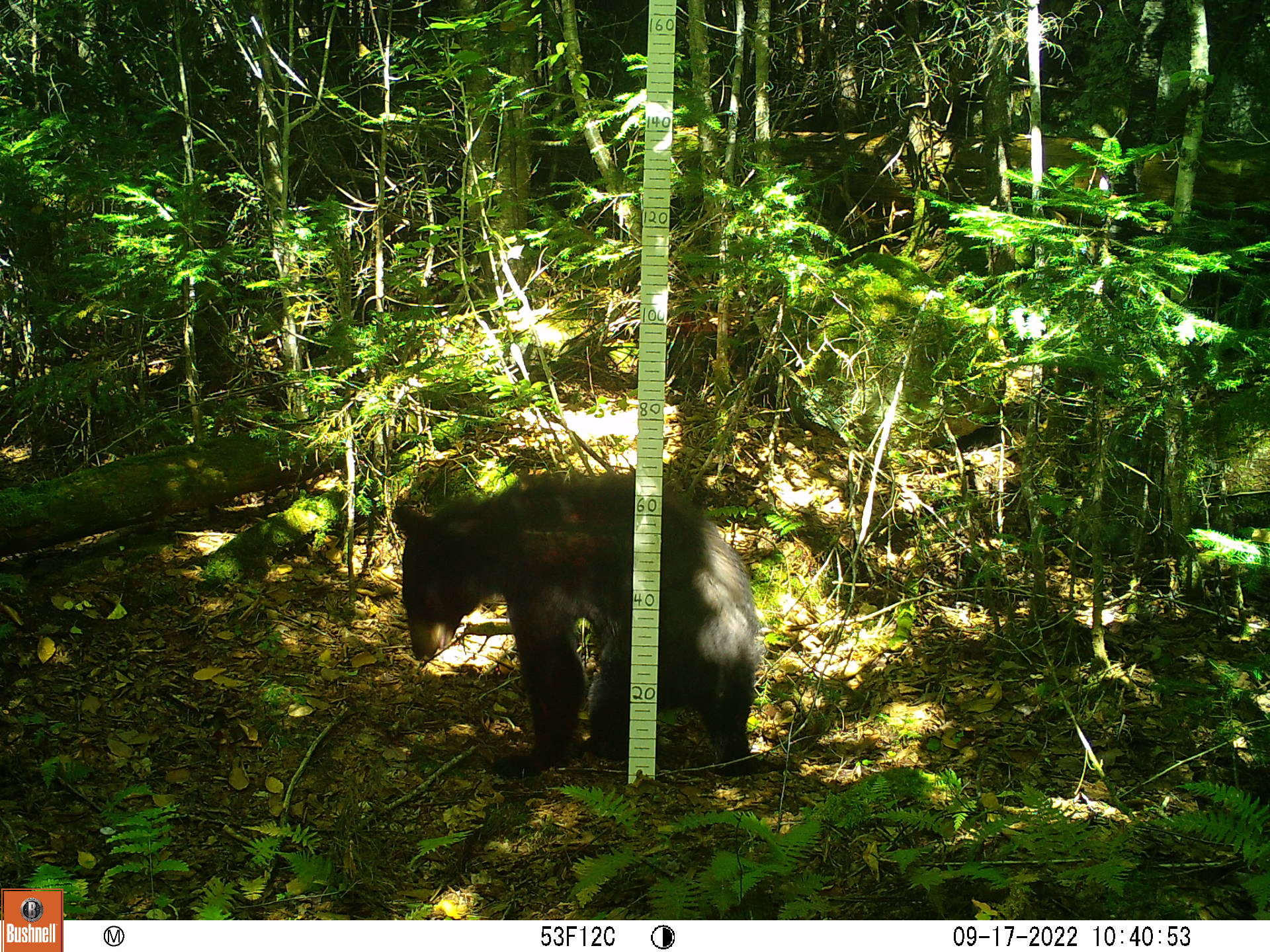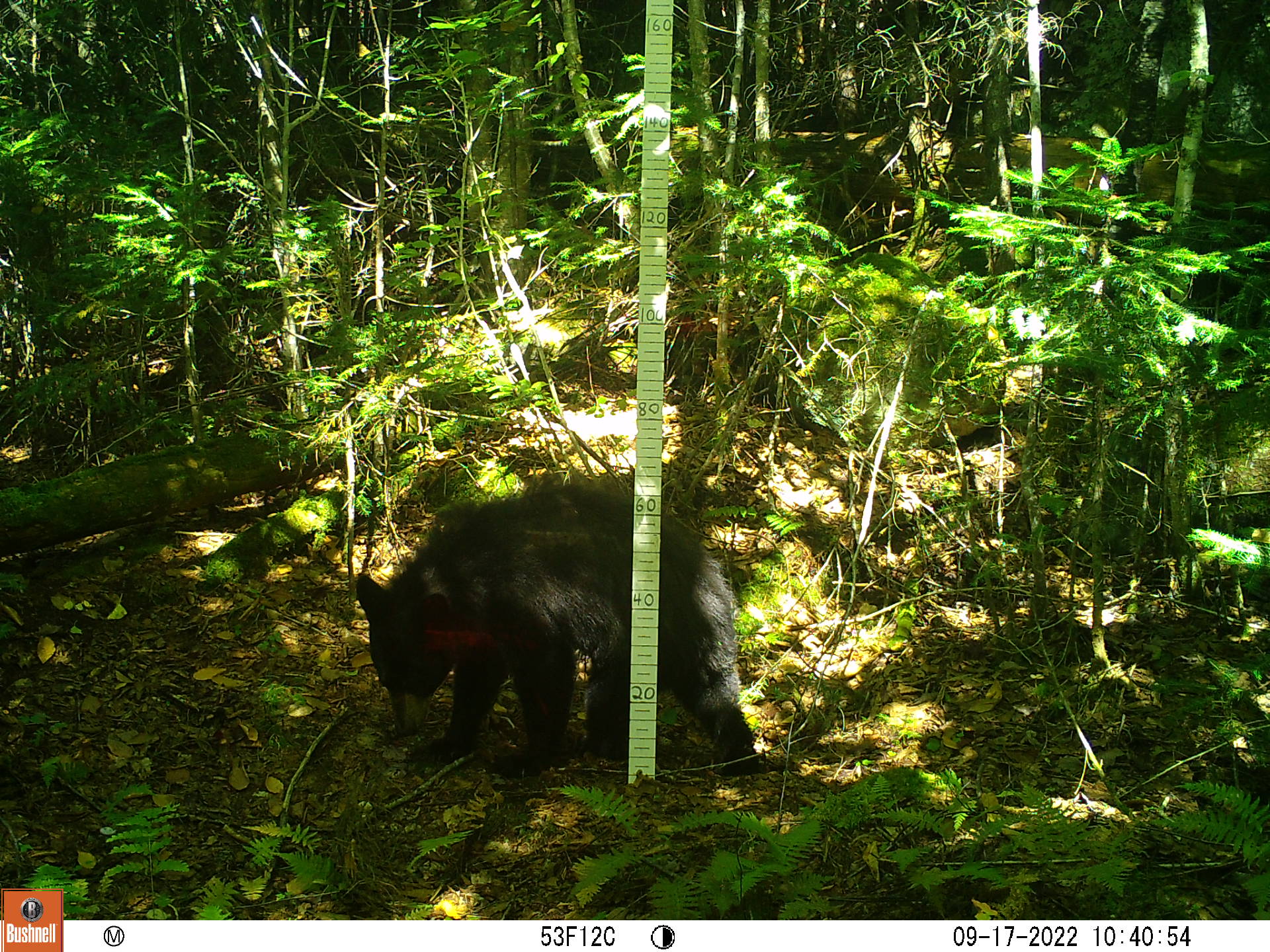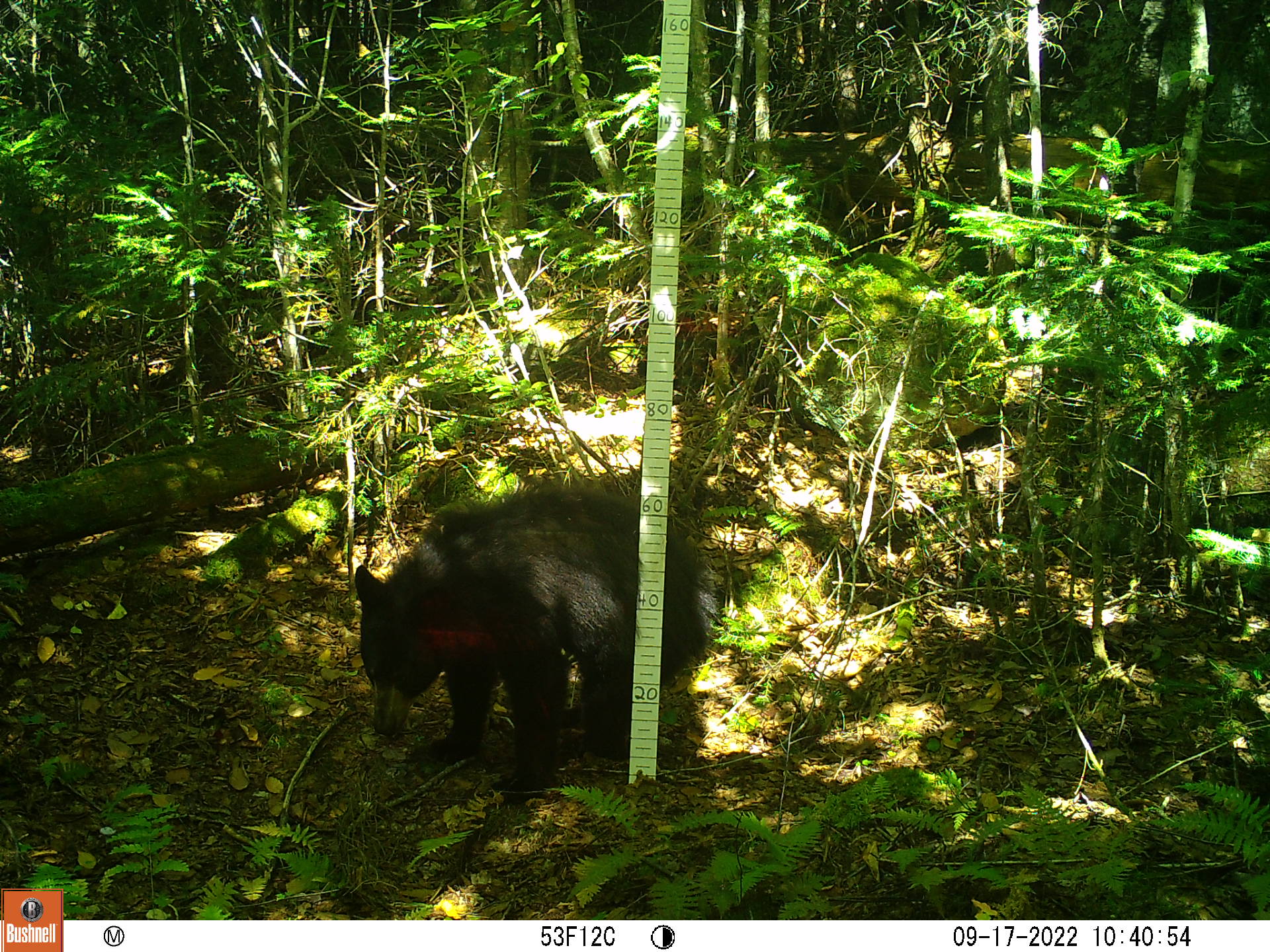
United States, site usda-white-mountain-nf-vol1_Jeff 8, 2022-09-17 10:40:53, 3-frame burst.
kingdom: Animalia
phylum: Chordata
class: Mammalia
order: Carnivora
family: Ursidae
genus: Ursus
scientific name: Ursus americanus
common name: black bear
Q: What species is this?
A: Black bear (Ursus americanus).